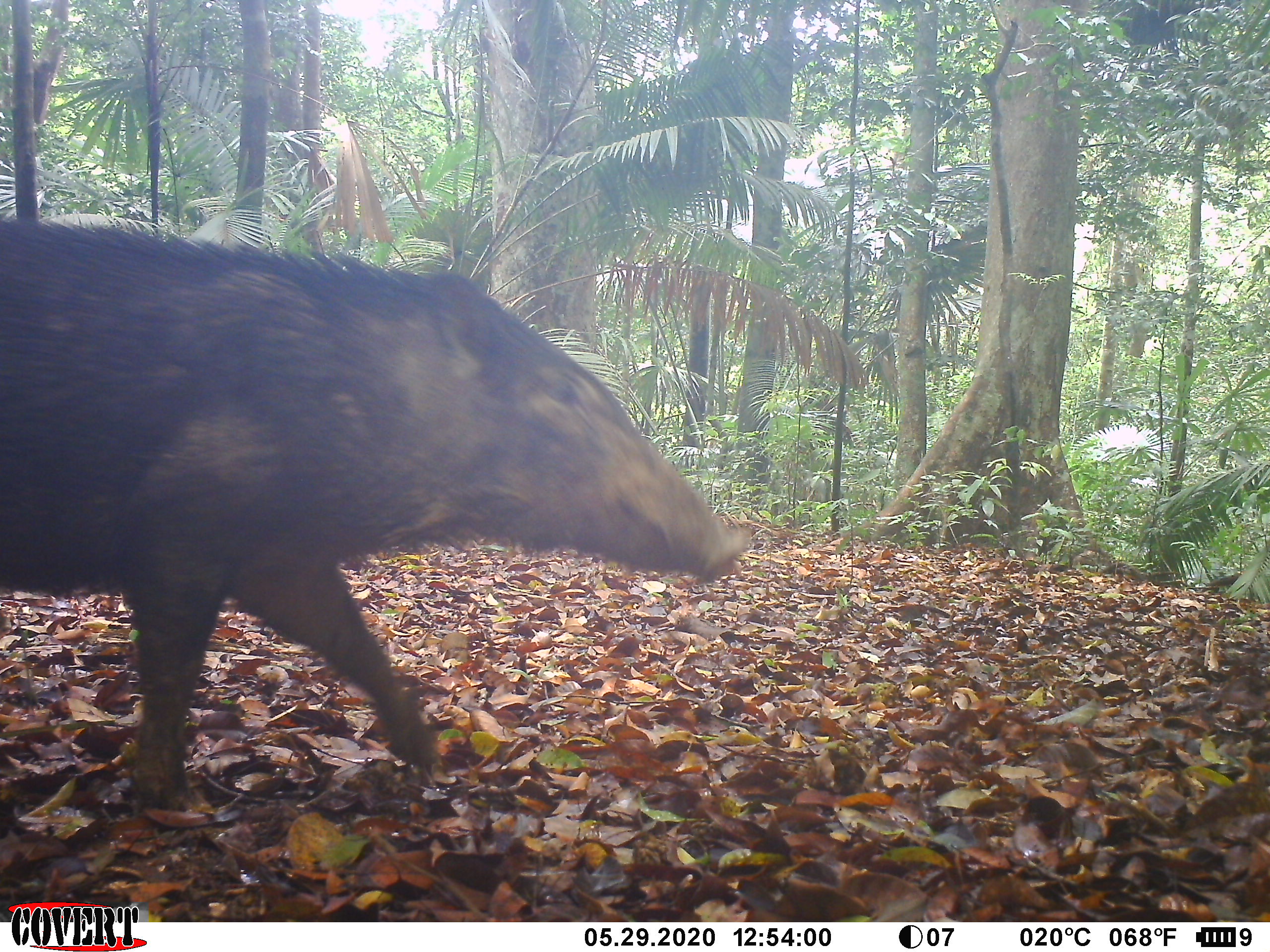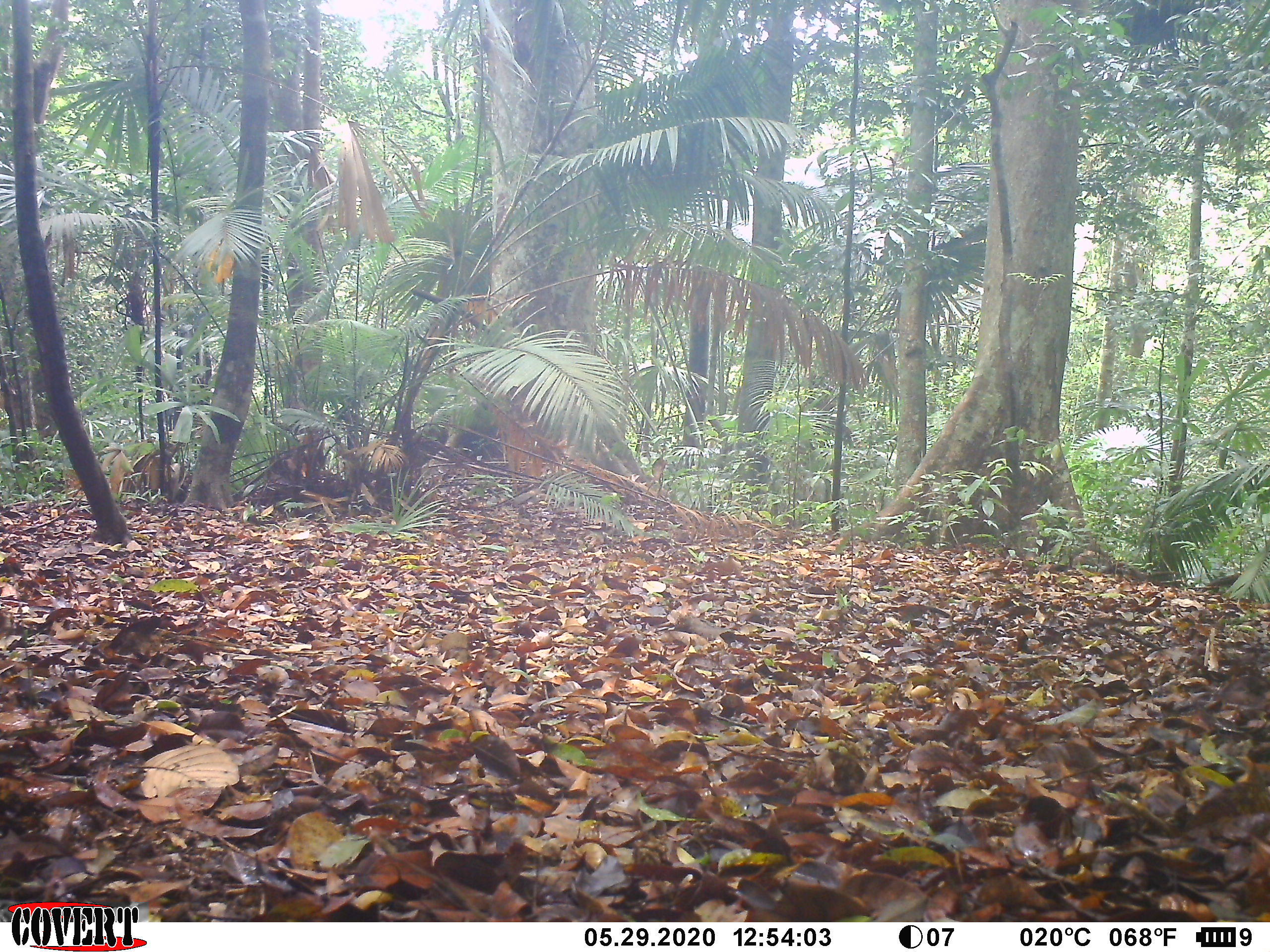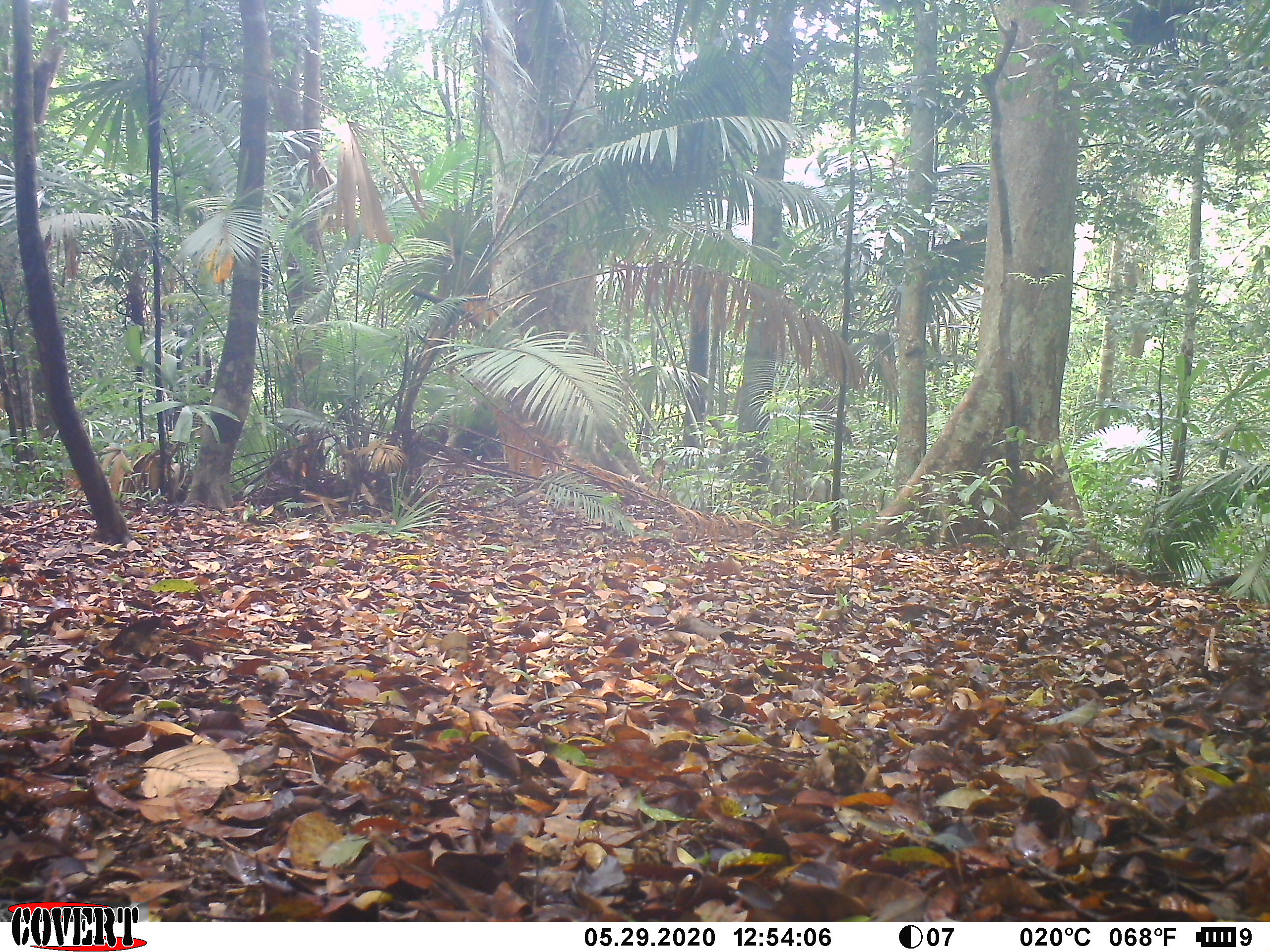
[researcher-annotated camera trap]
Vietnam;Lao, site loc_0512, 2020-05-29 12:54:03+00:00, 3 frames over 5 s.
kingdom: Animalia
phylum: Chordata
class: Mammalia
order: Artiodactyla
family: Suidae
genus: Sus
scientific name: Sus scrofa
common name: eurasian wild pig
Eurasian wild pig (Sus scrofa). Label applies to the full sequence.